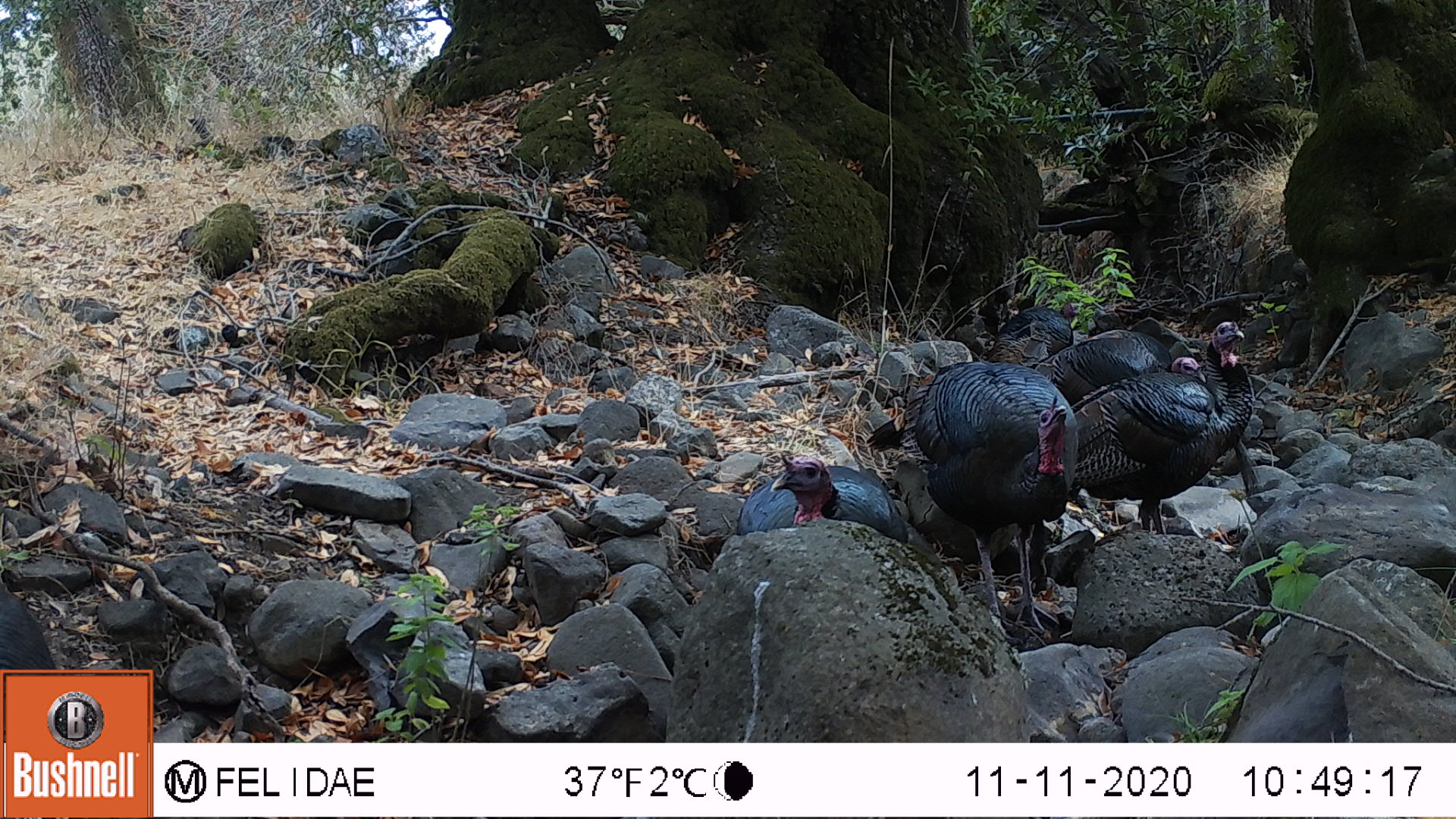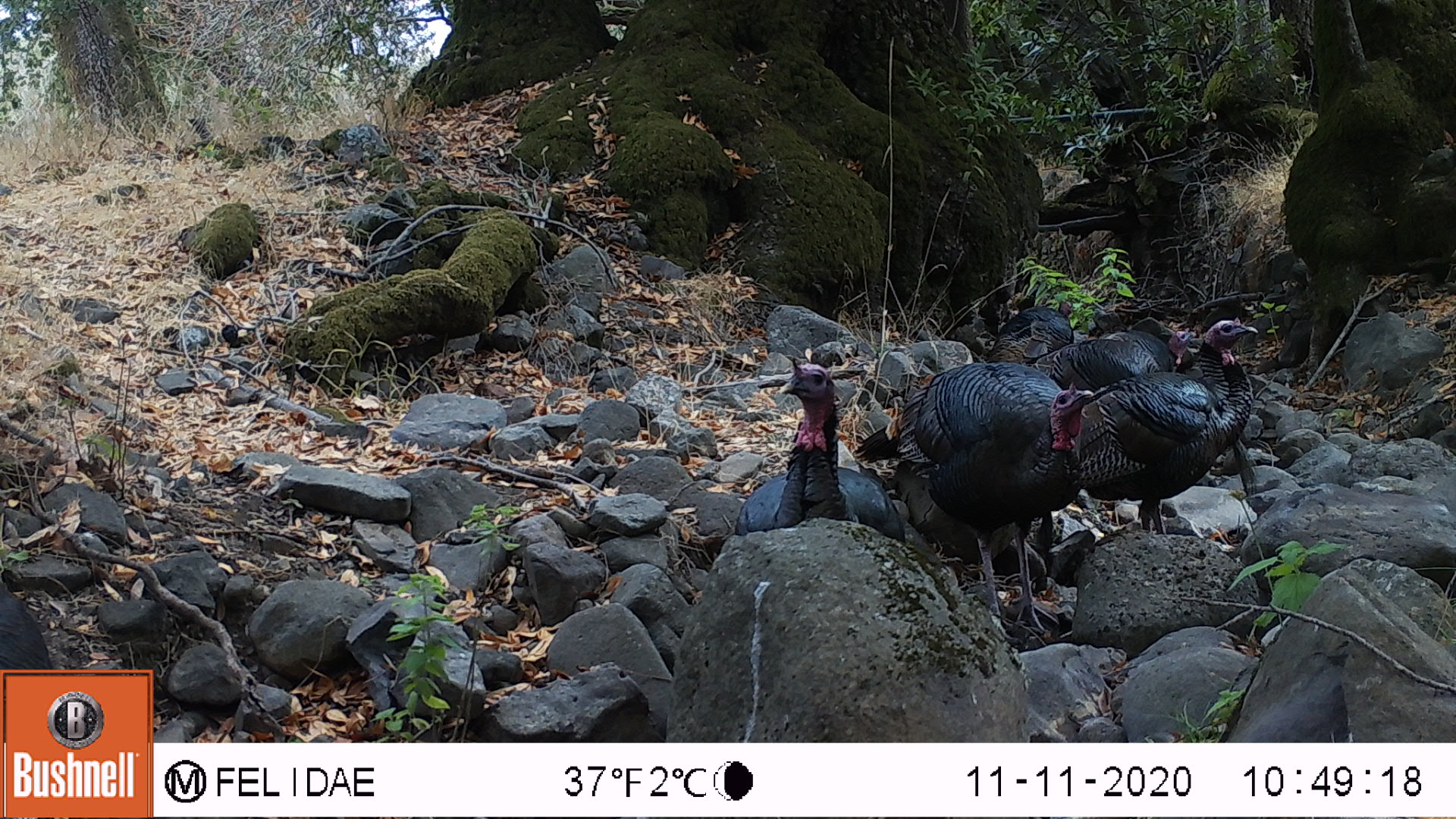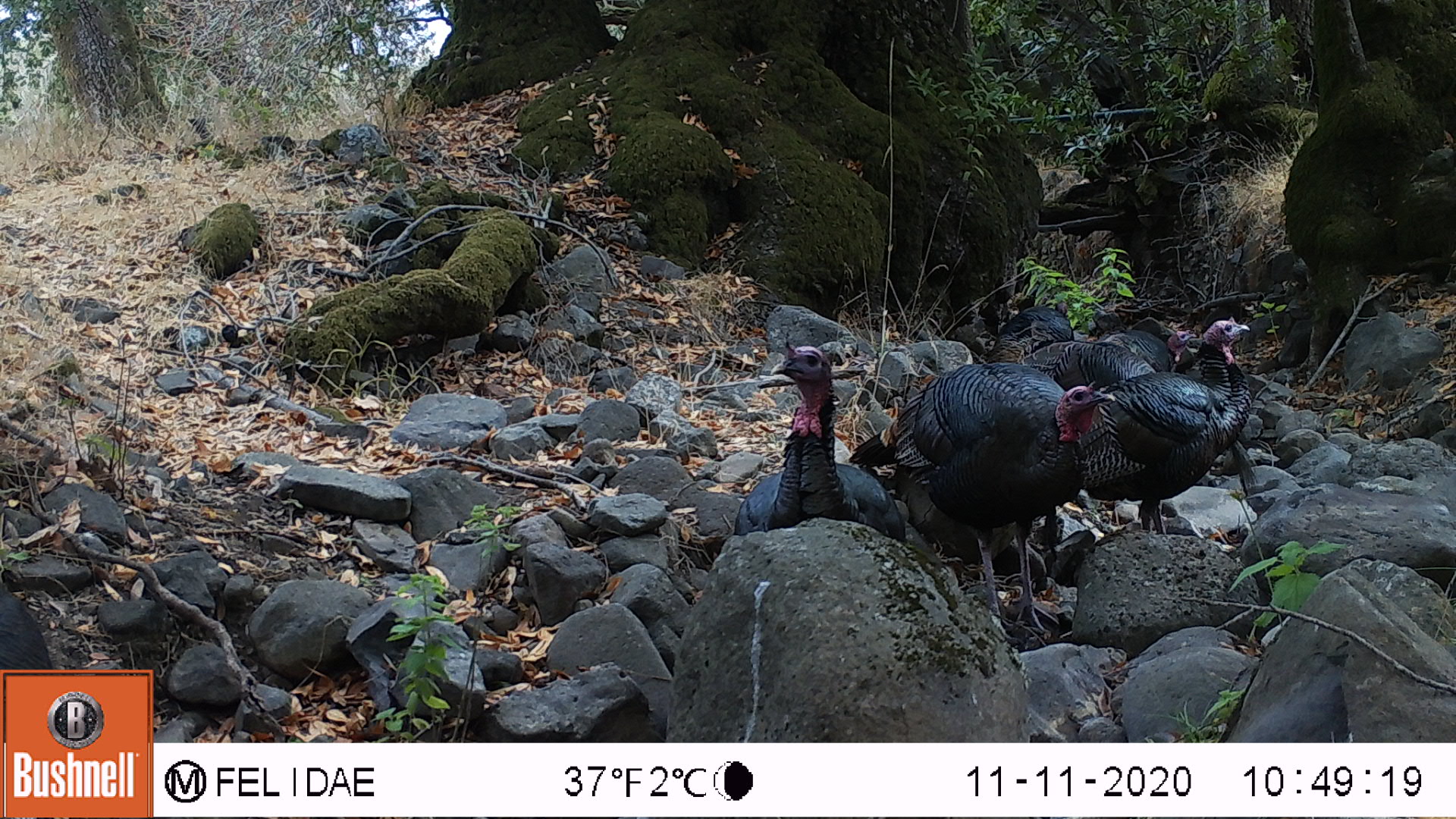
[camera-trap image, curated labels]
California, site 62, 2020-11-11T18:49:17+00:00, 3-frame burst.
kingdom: Animalia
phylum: Chordata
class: Aves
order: Galliformes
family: Phasianidae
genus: Meleagris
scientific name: Meleagris gallopavo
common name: turkey